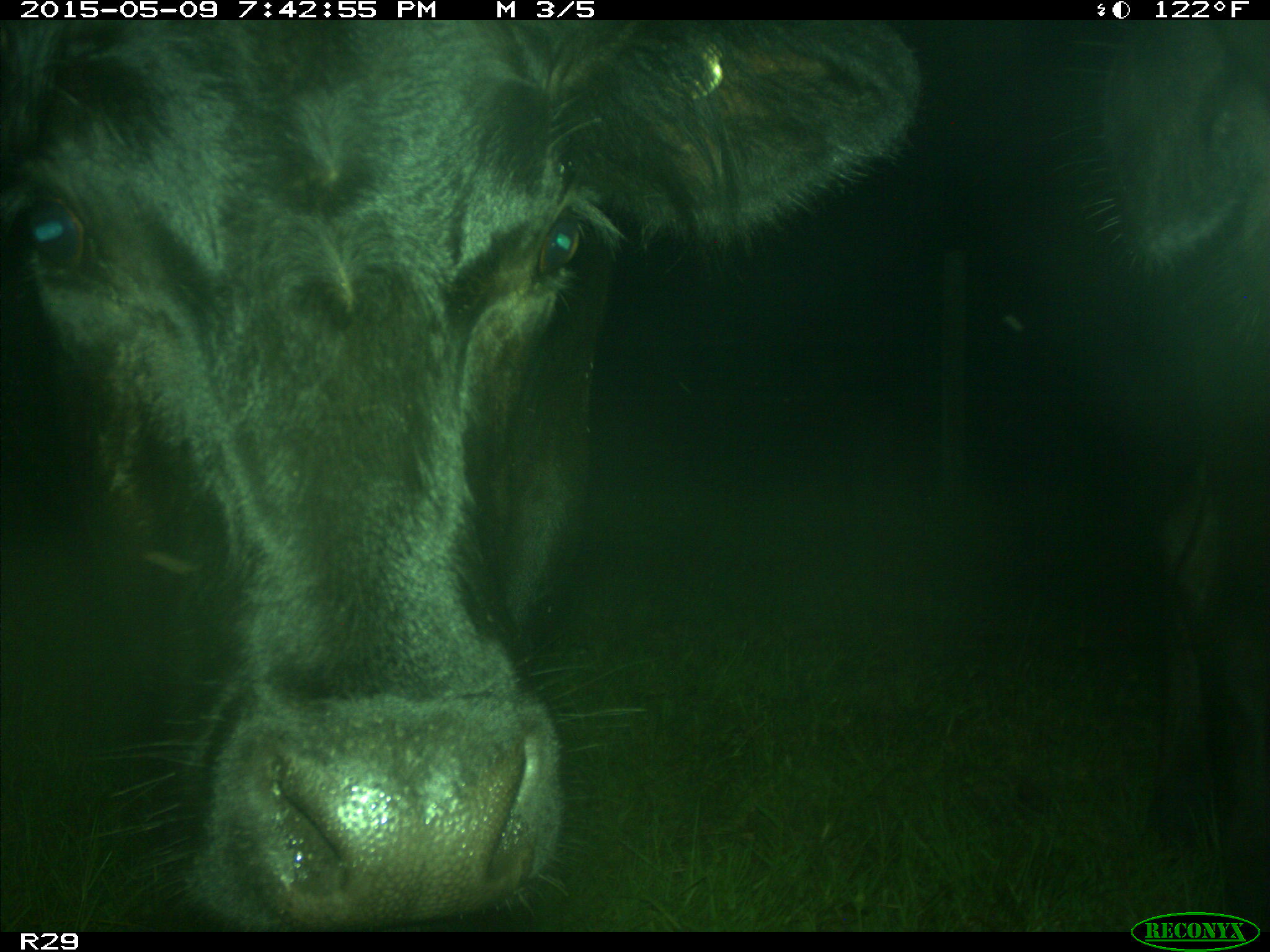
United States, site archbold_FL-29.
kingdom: Animalia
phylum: Chordata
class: Mammalia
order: Artiodactyla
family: Bovidae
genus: Bos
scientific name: Bos taurus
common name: domestic cow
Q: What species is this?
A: Bos taurus (domestic cow).